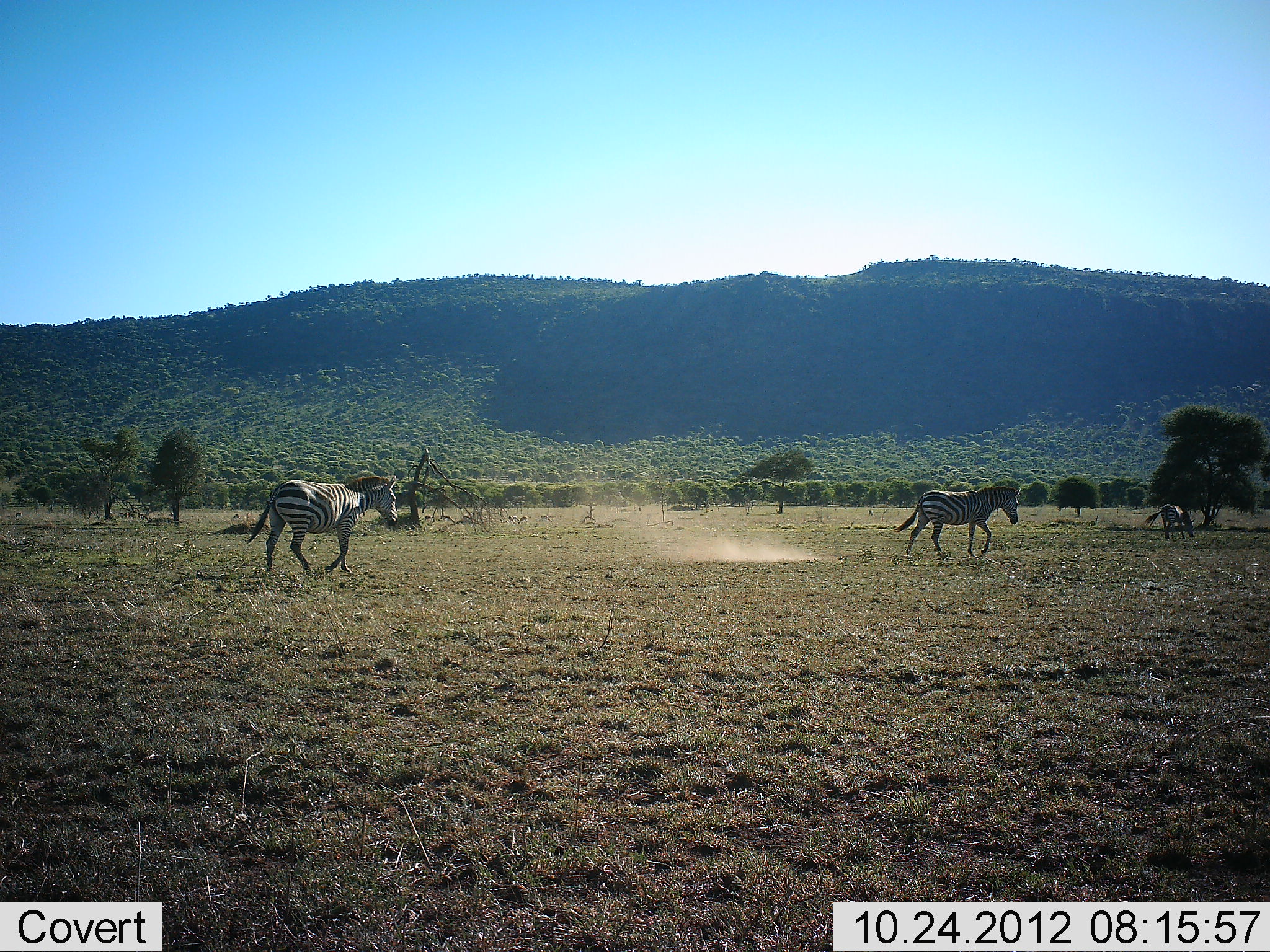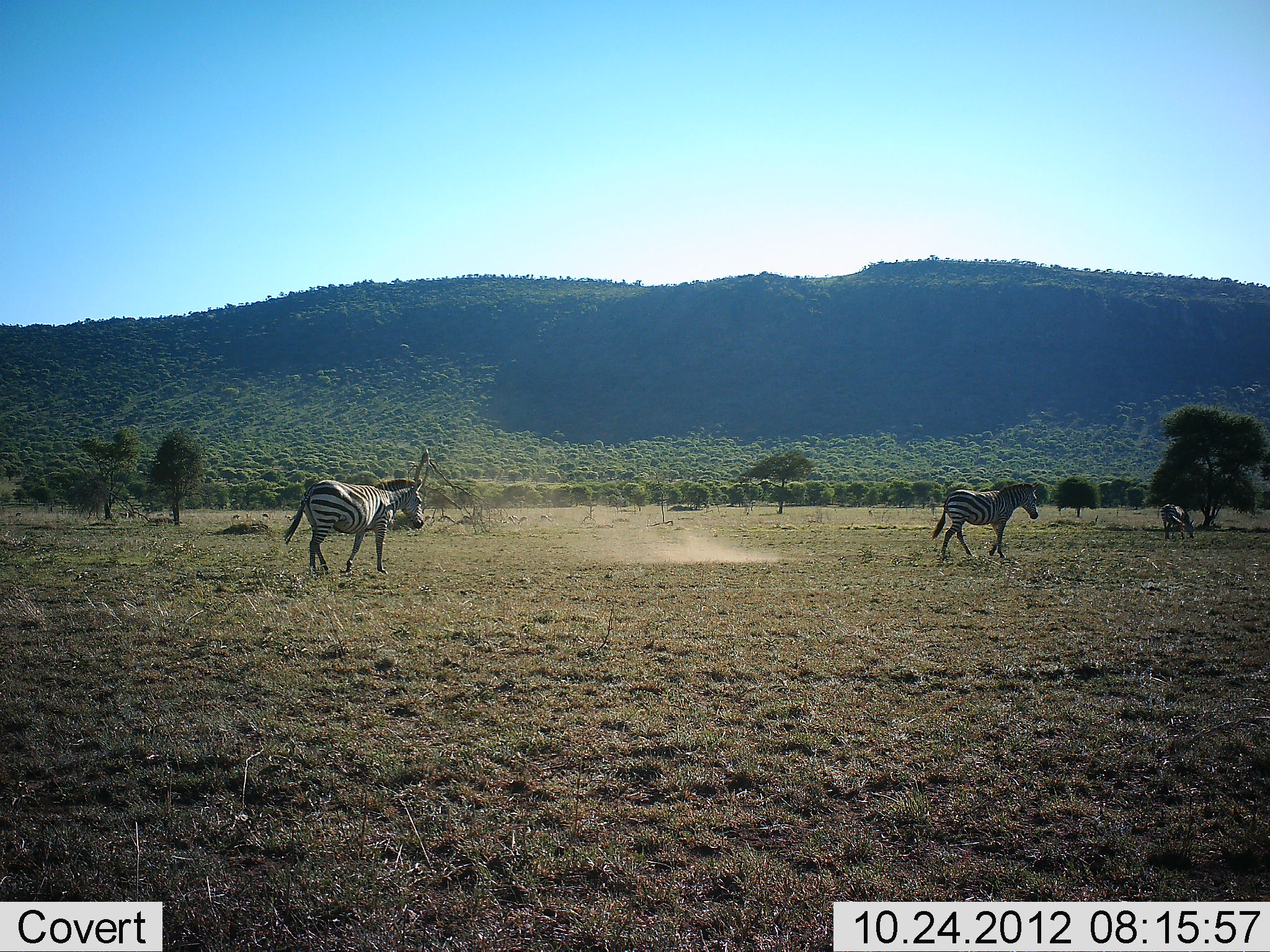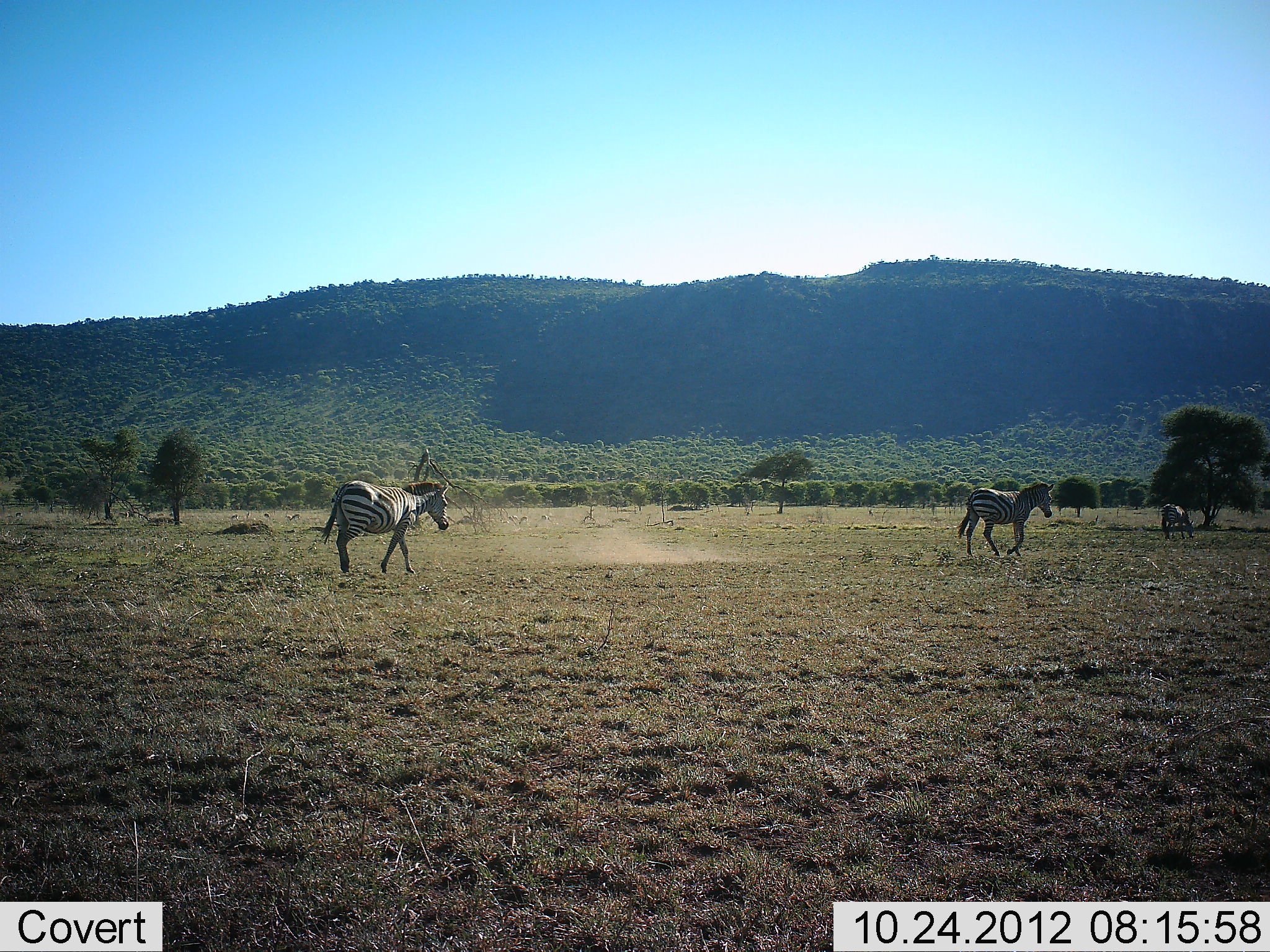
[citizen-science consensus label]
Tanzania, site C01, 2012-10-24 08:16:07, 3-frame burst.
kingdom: Animalia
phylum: Chordata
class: Mammalia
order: Perissodactyla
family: Equidae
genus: Equus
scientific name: Equus quagga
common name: plains zebra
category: zebra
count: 3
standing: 10%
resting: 0%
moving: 100%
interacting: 0%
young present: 10%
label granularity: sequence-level